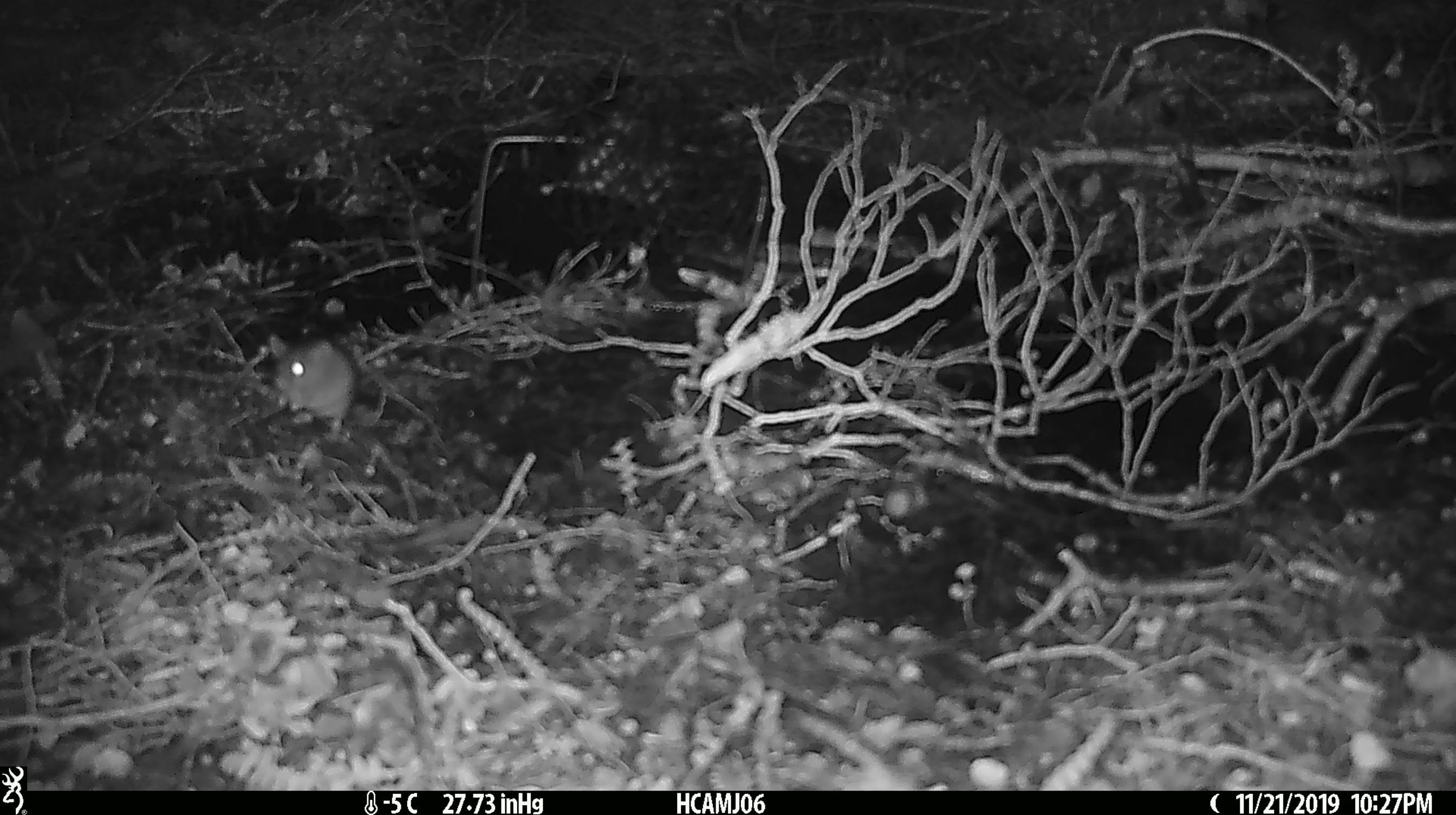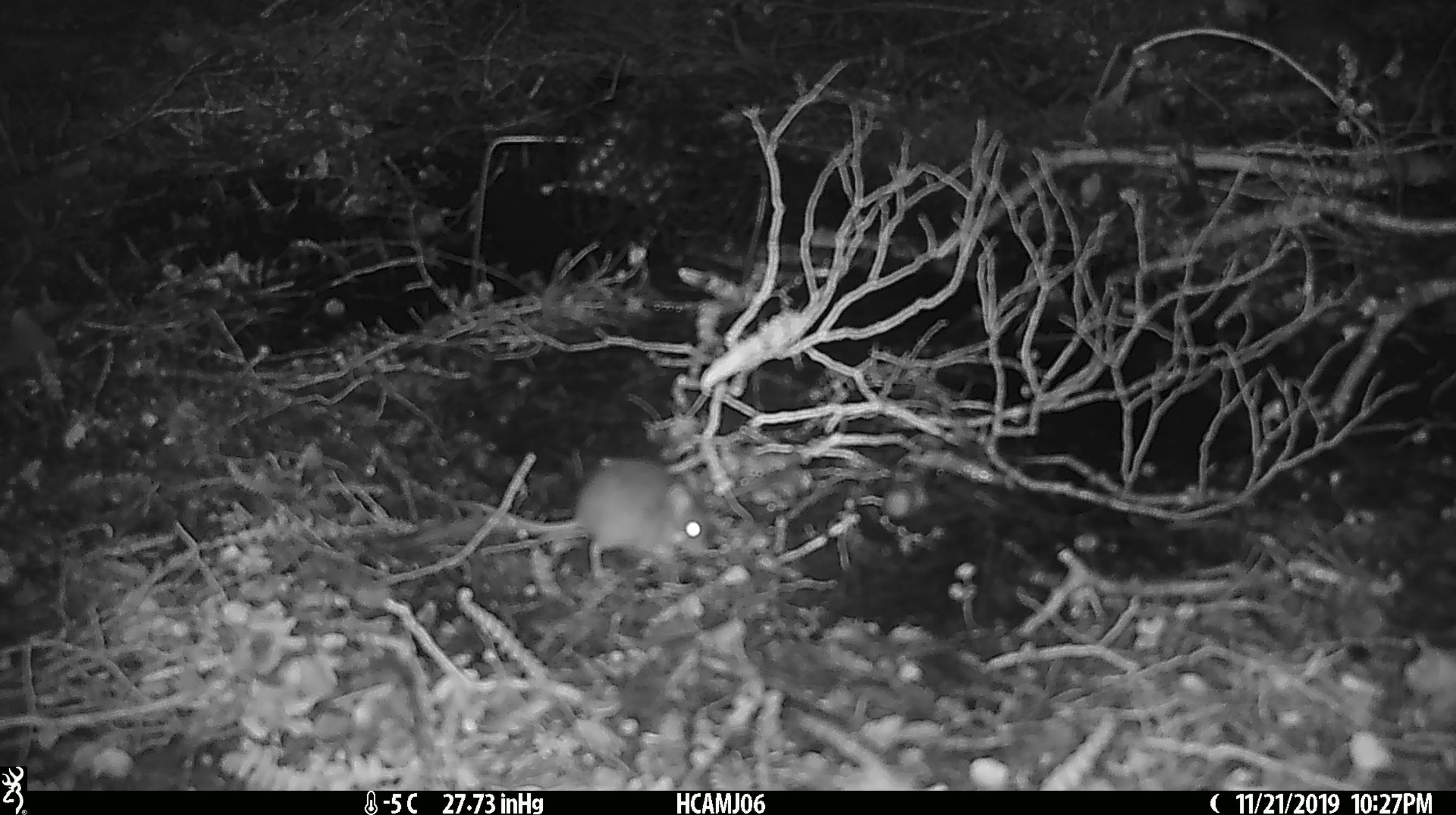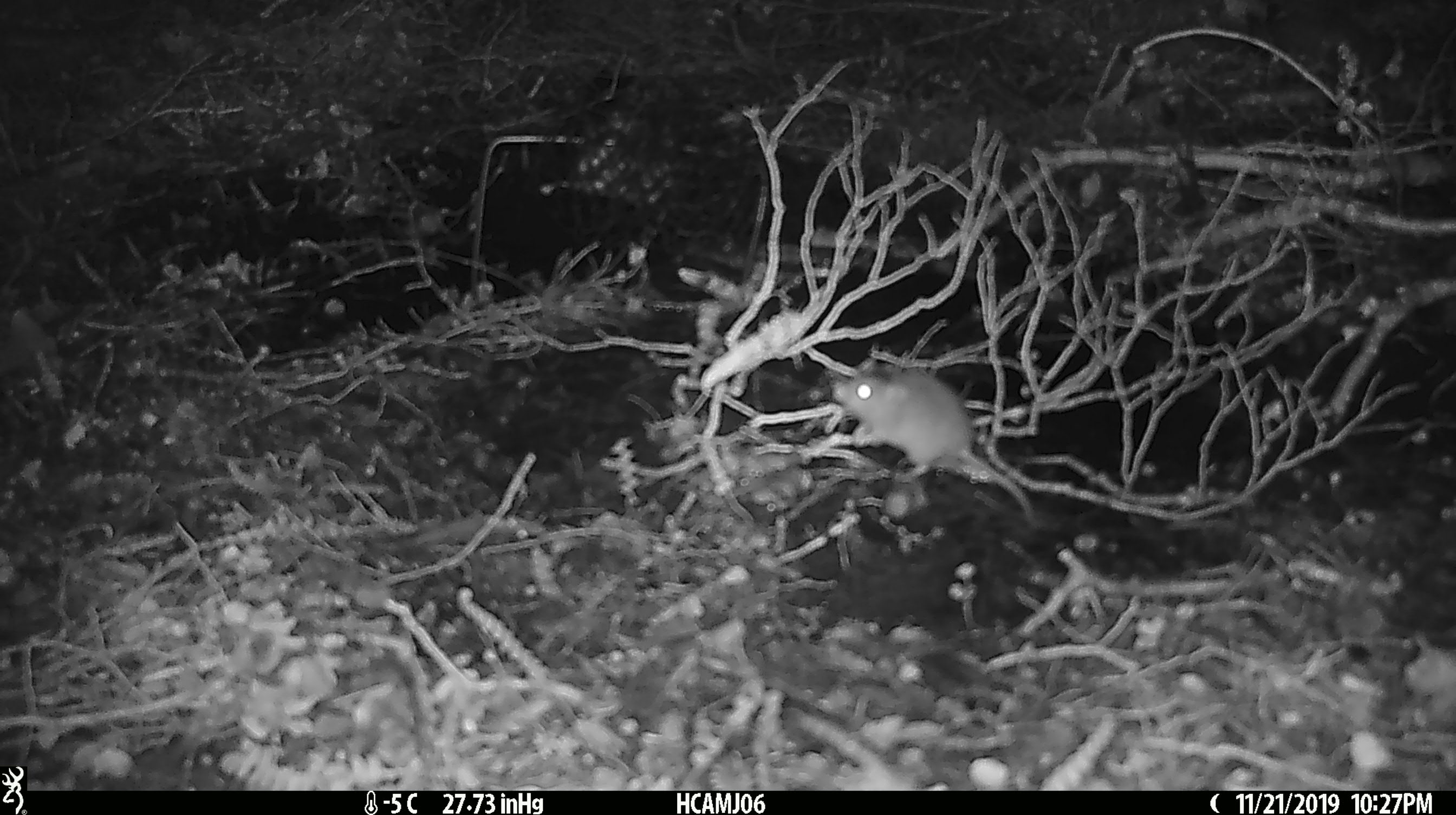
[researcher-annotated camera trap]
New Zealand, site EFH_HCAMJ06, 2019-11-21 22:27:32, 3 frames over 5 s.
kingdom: Animalia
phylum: Chordata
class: Mammalia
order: Rodentia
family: Muridae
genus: Mus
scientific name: Mus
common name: mouse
Mouse (Mus).